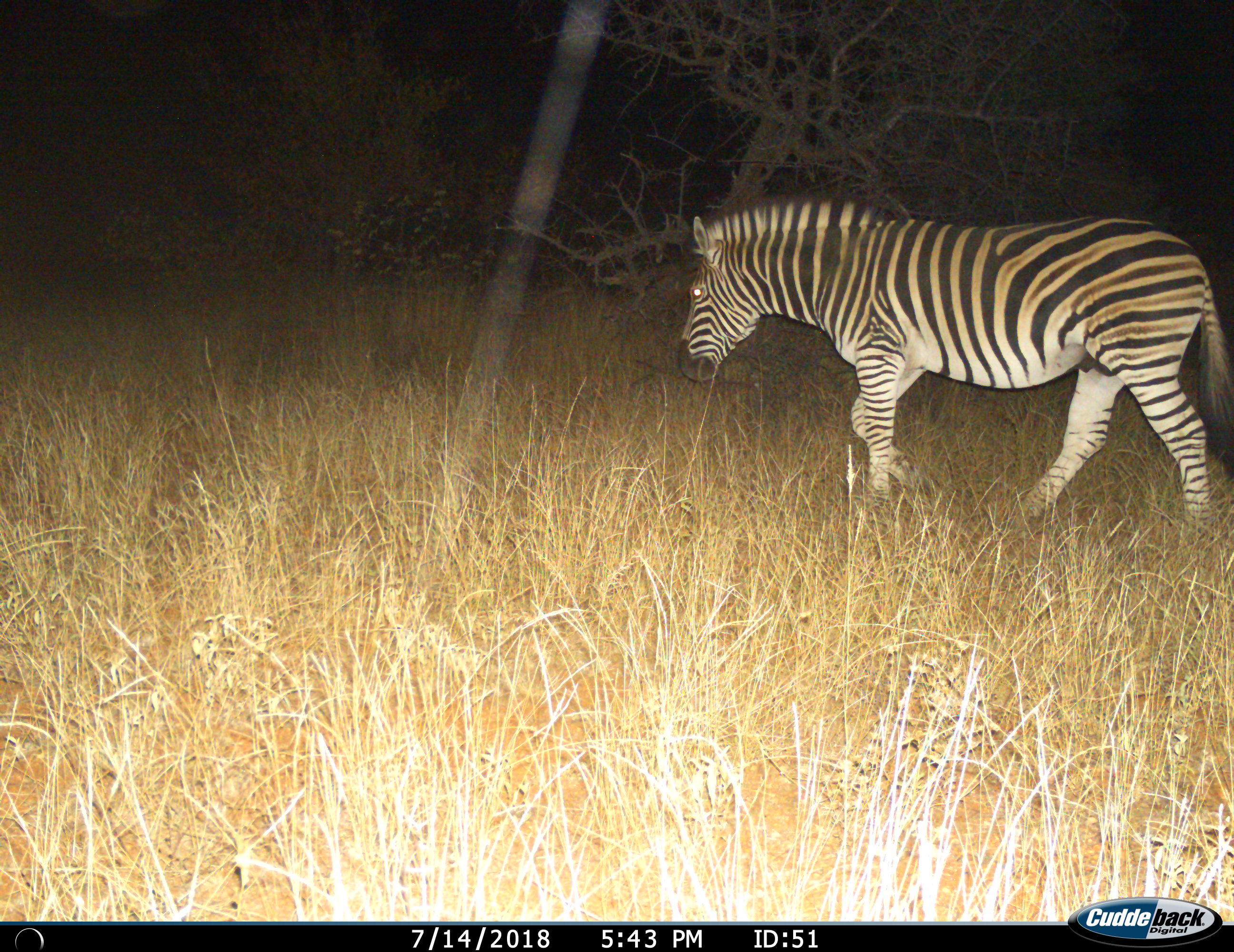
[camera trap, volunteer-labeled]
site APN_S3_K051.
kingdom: Animalia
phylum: Chordata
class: Mammalia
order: Perissodactyla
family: Equidae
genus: Equus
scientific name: Equus quagga burchellii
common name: burchell's zebra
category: zebraburchells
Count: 1.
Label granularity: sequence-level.